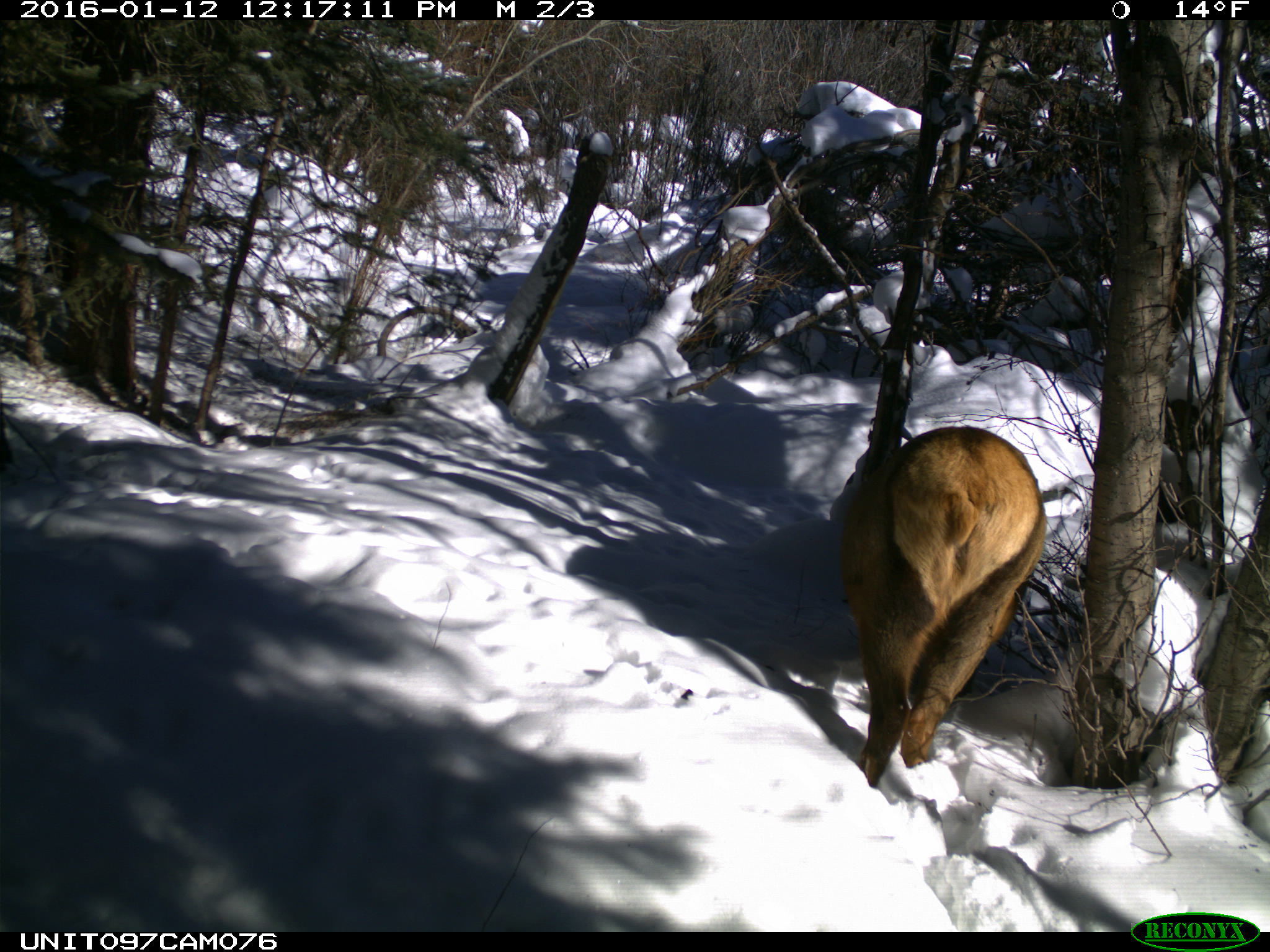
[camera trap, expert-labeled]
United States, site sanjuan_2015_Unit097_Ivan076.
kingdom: Animalia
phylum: Chordata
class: Mammalia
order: Artiodactyla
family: Cervidae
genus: Cervus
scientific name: Cervus elaphus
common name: red deer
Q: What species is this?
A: Cervus elaphus (red deer).